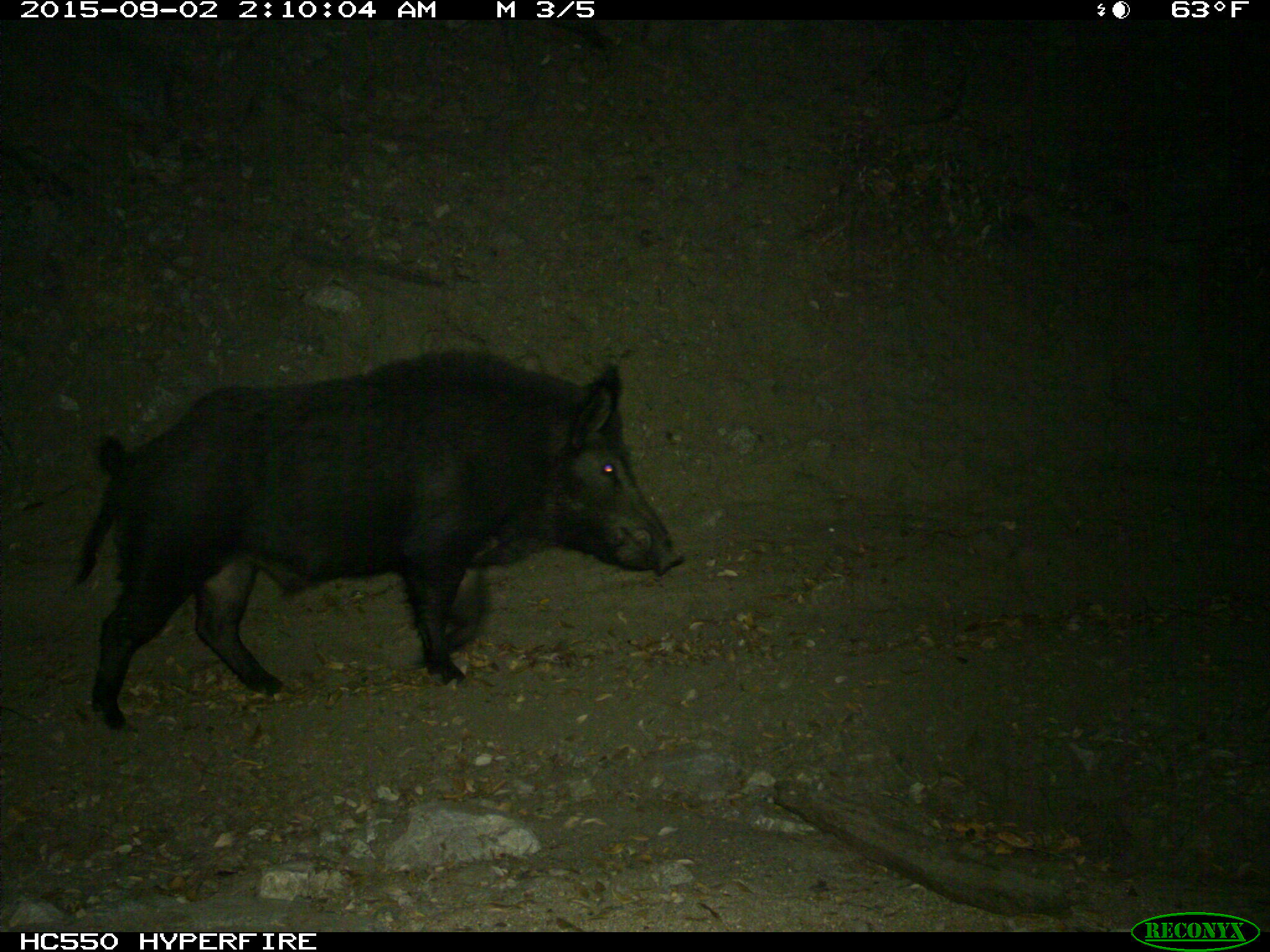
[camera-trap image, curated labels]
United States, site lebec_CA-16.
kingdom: Animalia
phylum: Chordata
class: Mammalia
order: Artiodactyla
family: Suidae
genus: Sus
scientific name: Sus scrofa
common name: wild boar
Sus scrofa (wild boar).